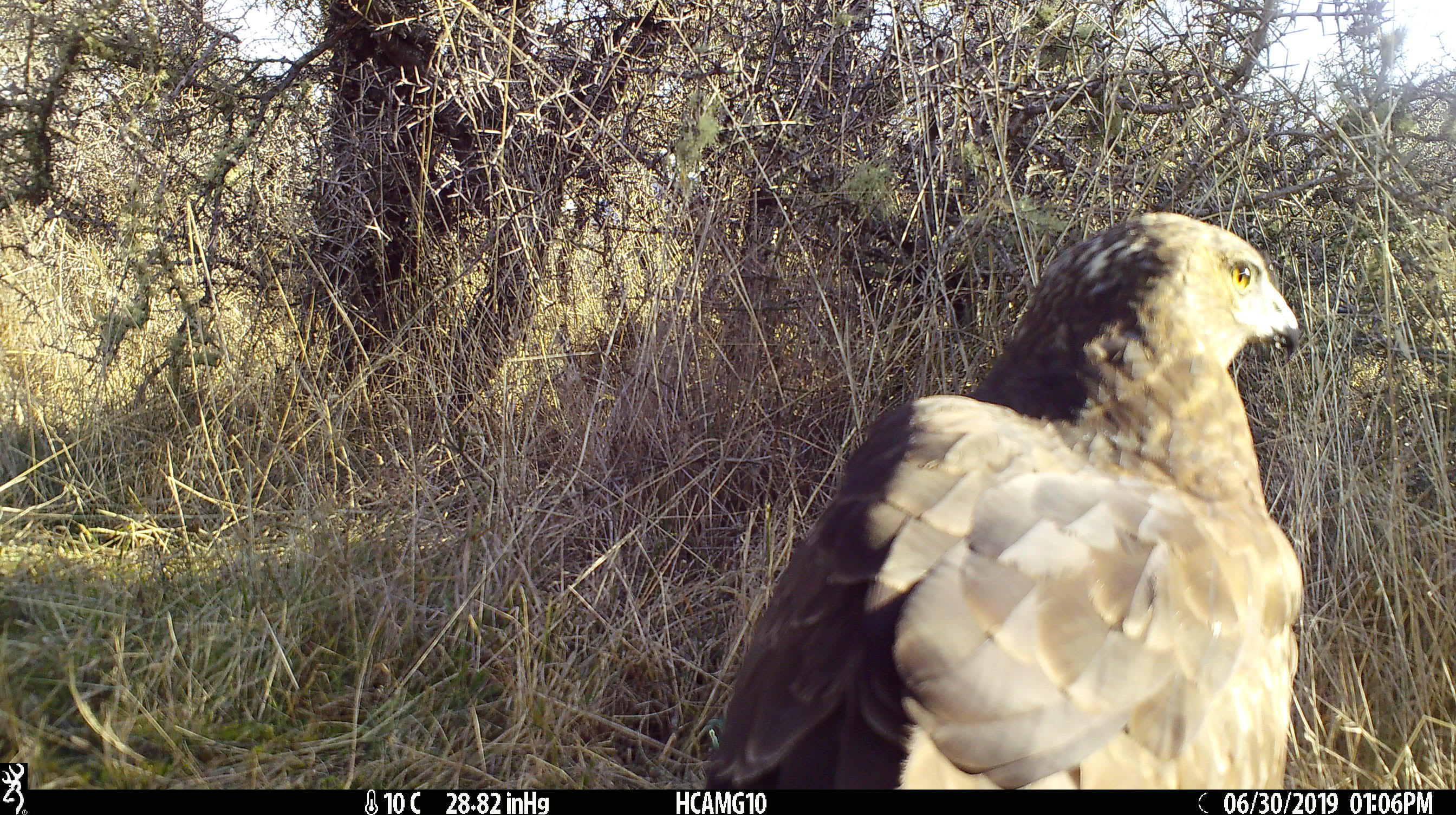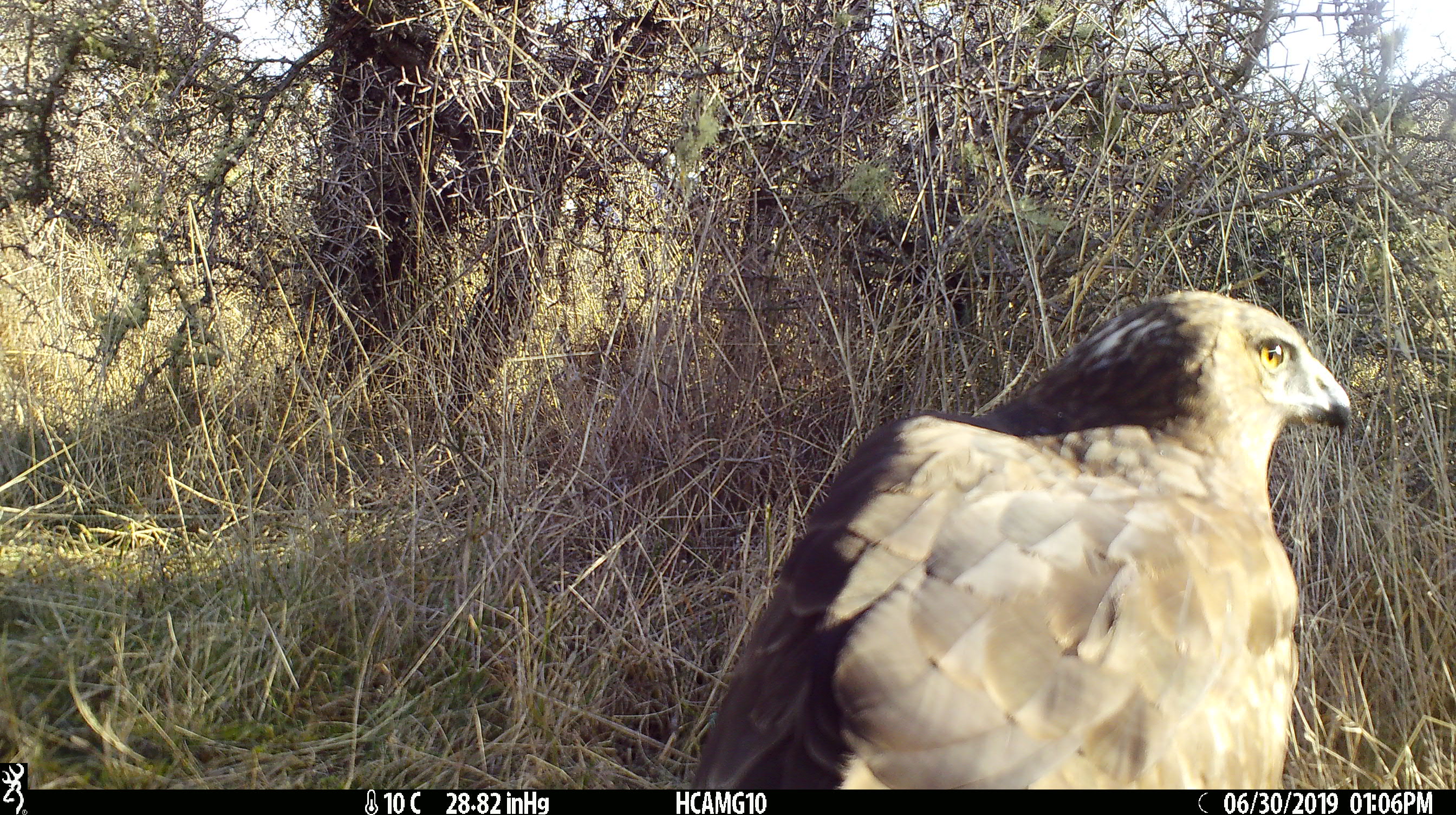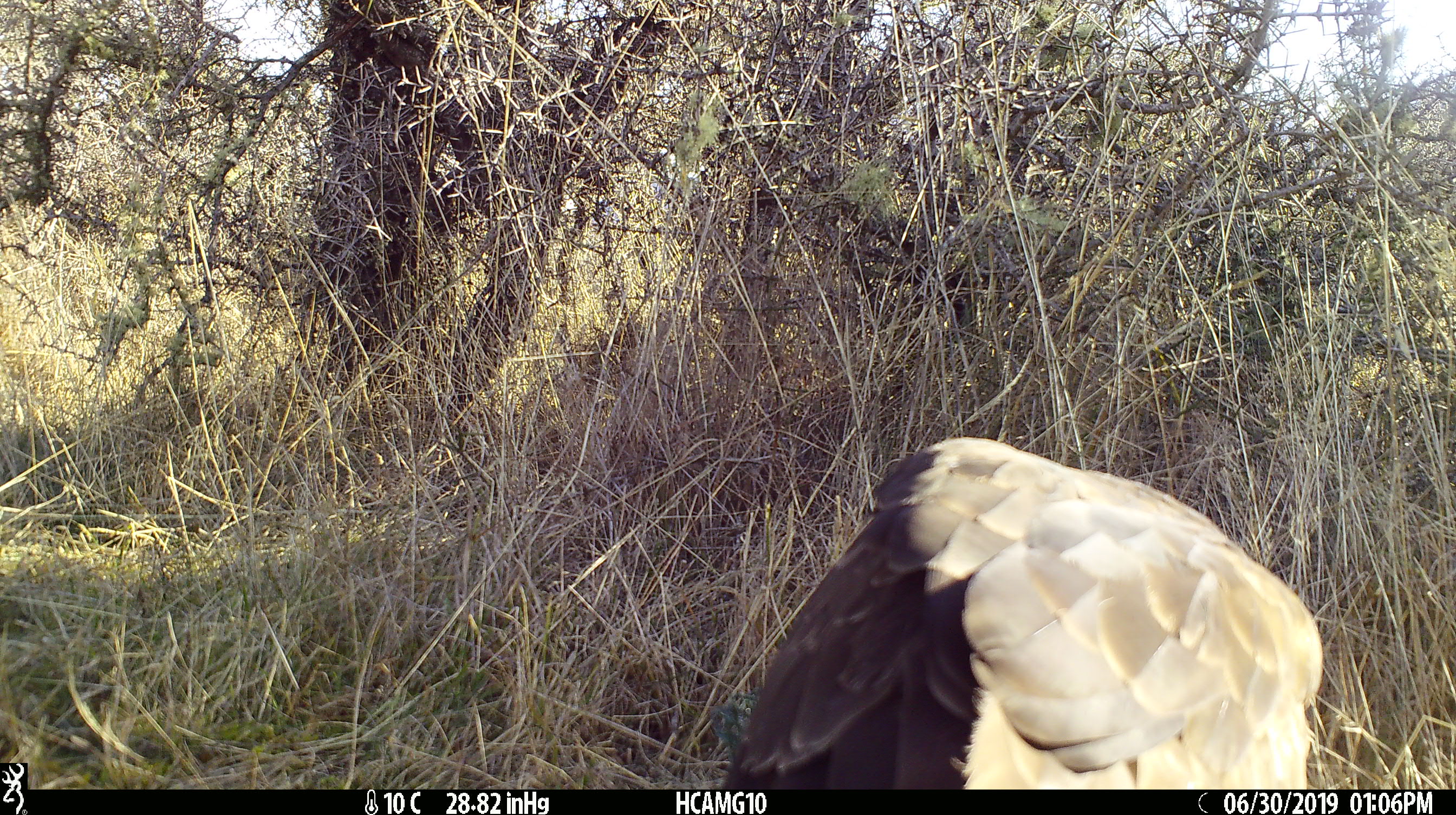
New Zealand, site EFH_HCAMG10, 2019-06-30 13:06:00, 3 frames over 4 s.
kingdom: Animalia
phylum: Chordata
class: Aves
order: Accipitriformes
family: Accipitridae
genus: Circus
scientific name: Circus approximans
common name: swamp harrier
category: harrier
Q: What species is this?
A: Harrier (swamp harrier) (Circus approximans).